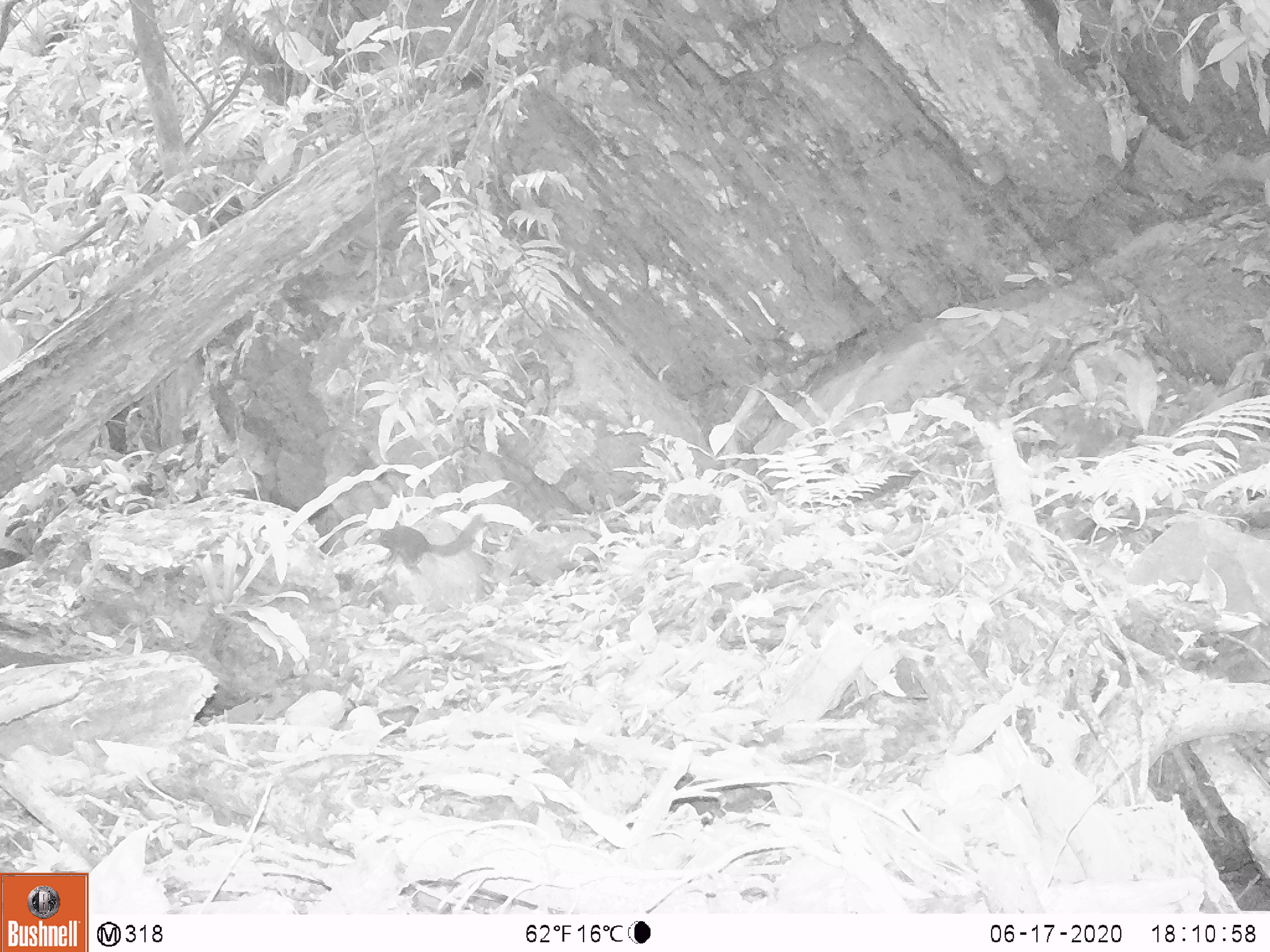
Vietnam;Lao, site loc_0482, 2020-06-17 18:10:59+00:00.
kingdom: Animalia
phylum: Chordata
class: Mammalia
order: Scandentia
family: Tupaiidae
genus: Tupaia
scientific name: Tupaia belangeri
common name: northern treeshrew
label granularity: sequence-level